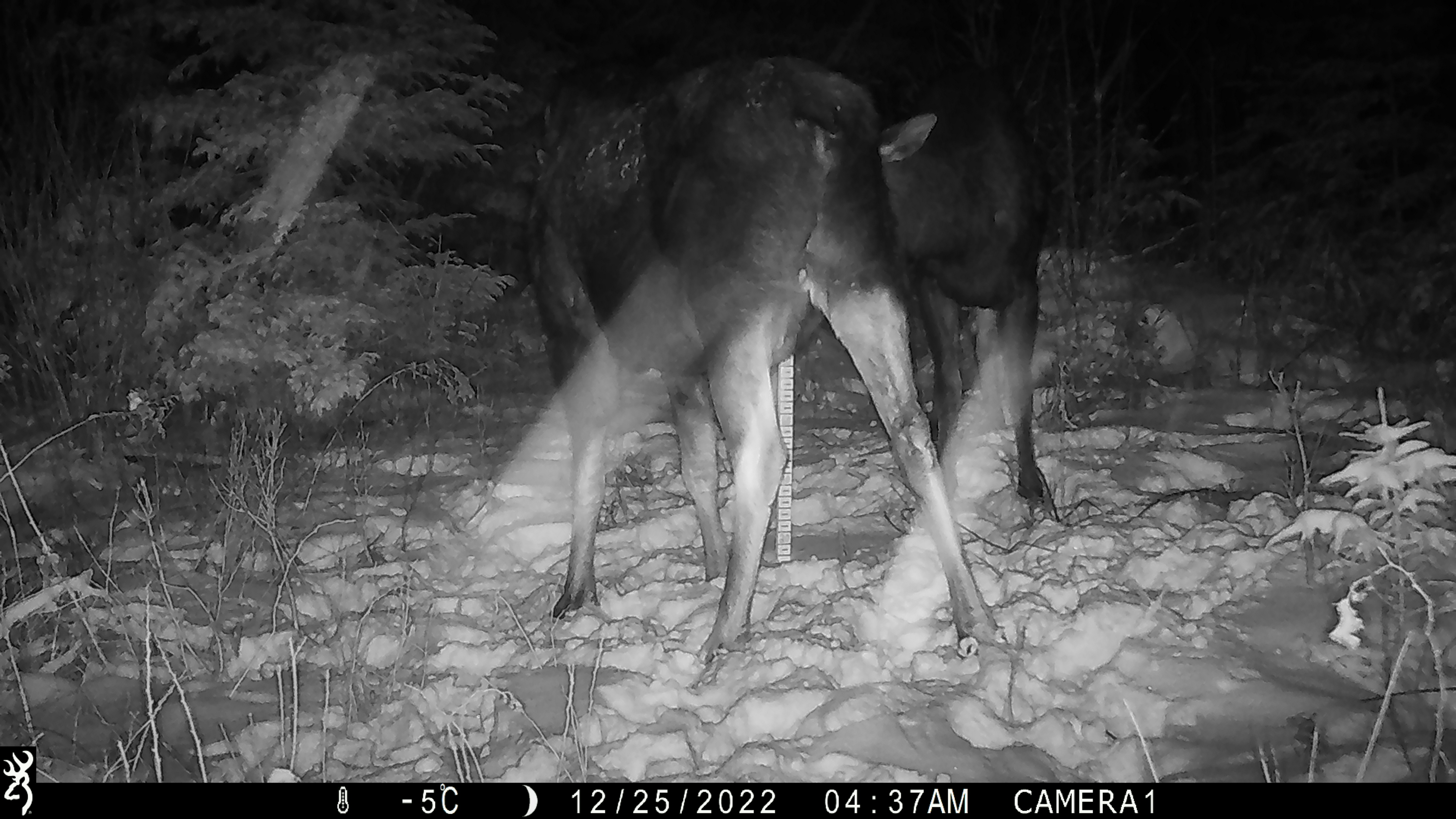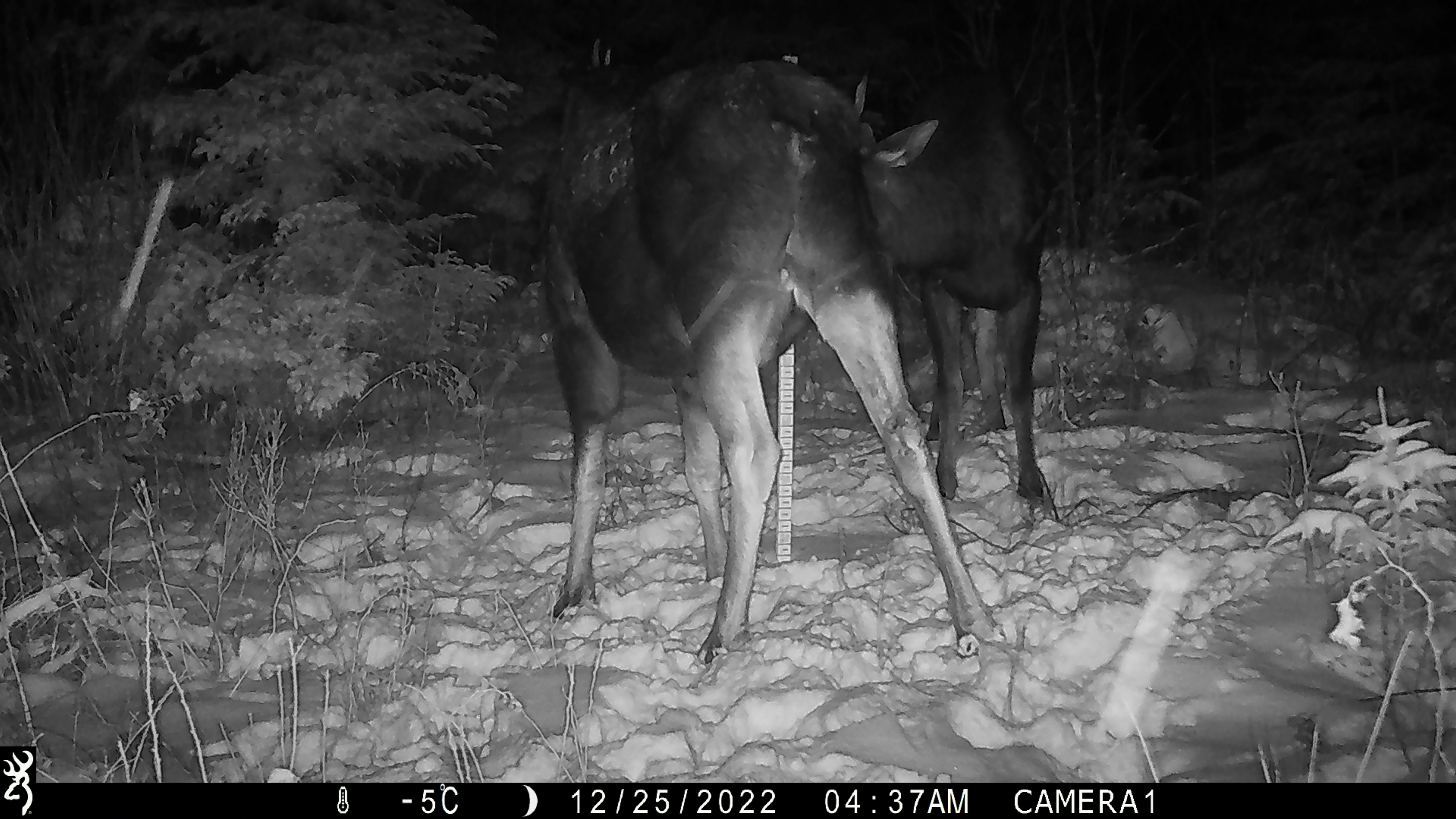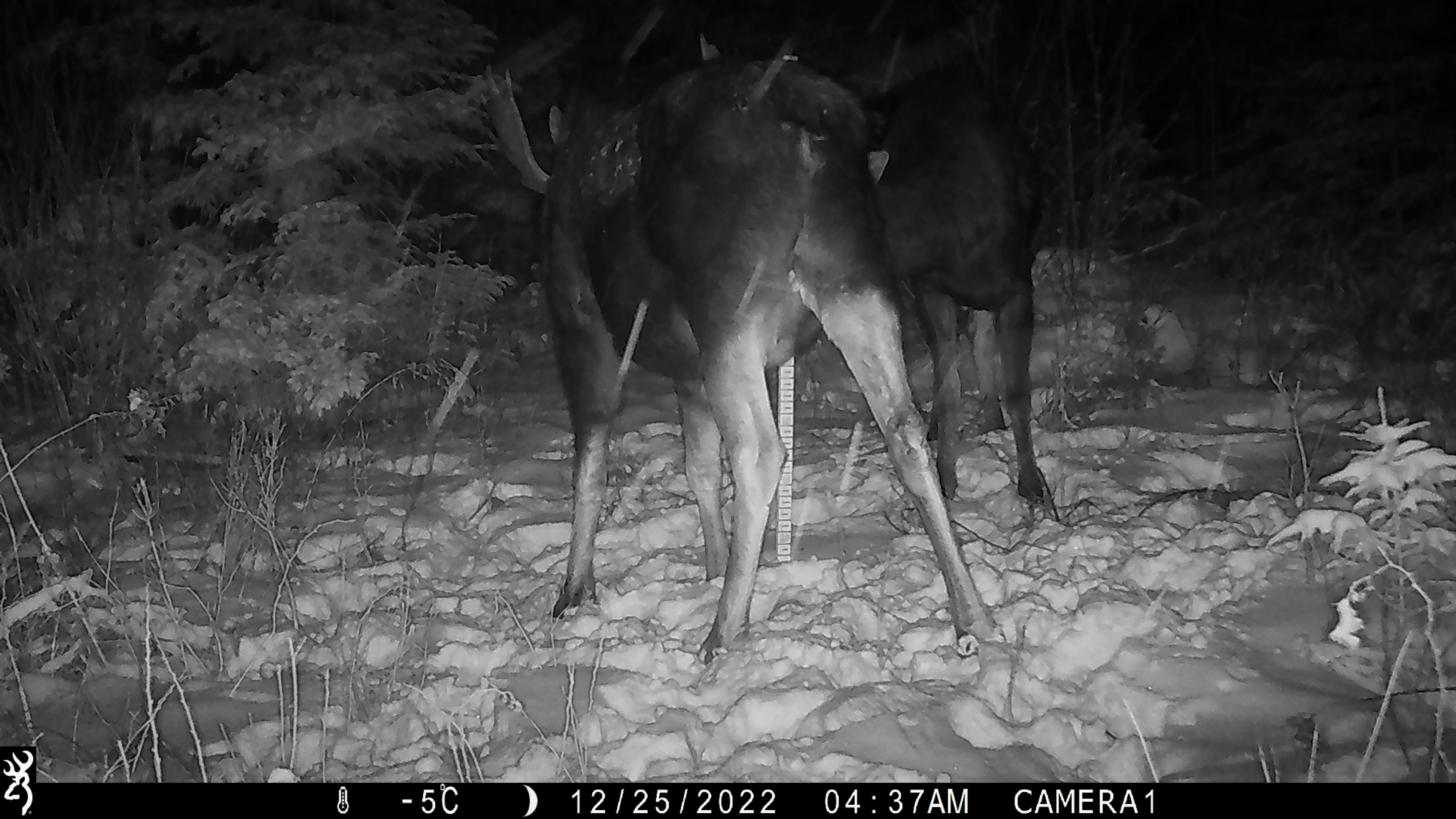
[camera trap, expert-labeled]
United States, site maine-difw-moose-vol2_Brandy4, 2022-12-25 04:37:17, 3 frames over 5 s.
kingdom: Animalia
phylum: Chordata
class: Mammalia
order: Artiodactyla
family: Cervidae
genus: Alces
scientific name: Alces alces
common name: moose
Moose (Alces alces).